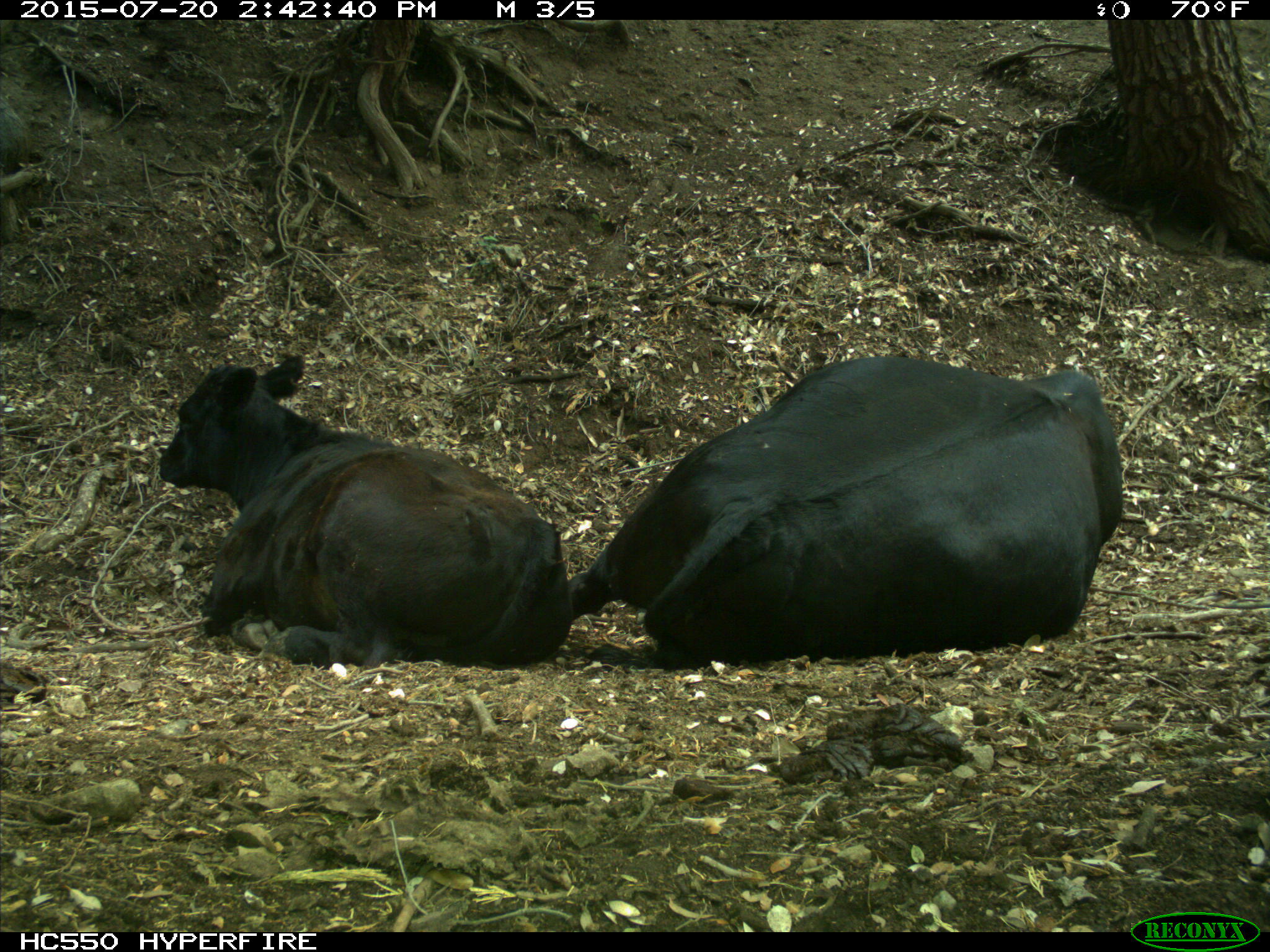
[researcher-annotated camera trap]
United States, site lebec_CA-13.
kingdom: Animalia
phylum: Chordata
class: Mammalia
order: Artiodactyla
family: Bovidae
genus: Bos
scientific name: Bos taurus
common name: domestic cow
Bos taurus (domestic cow).